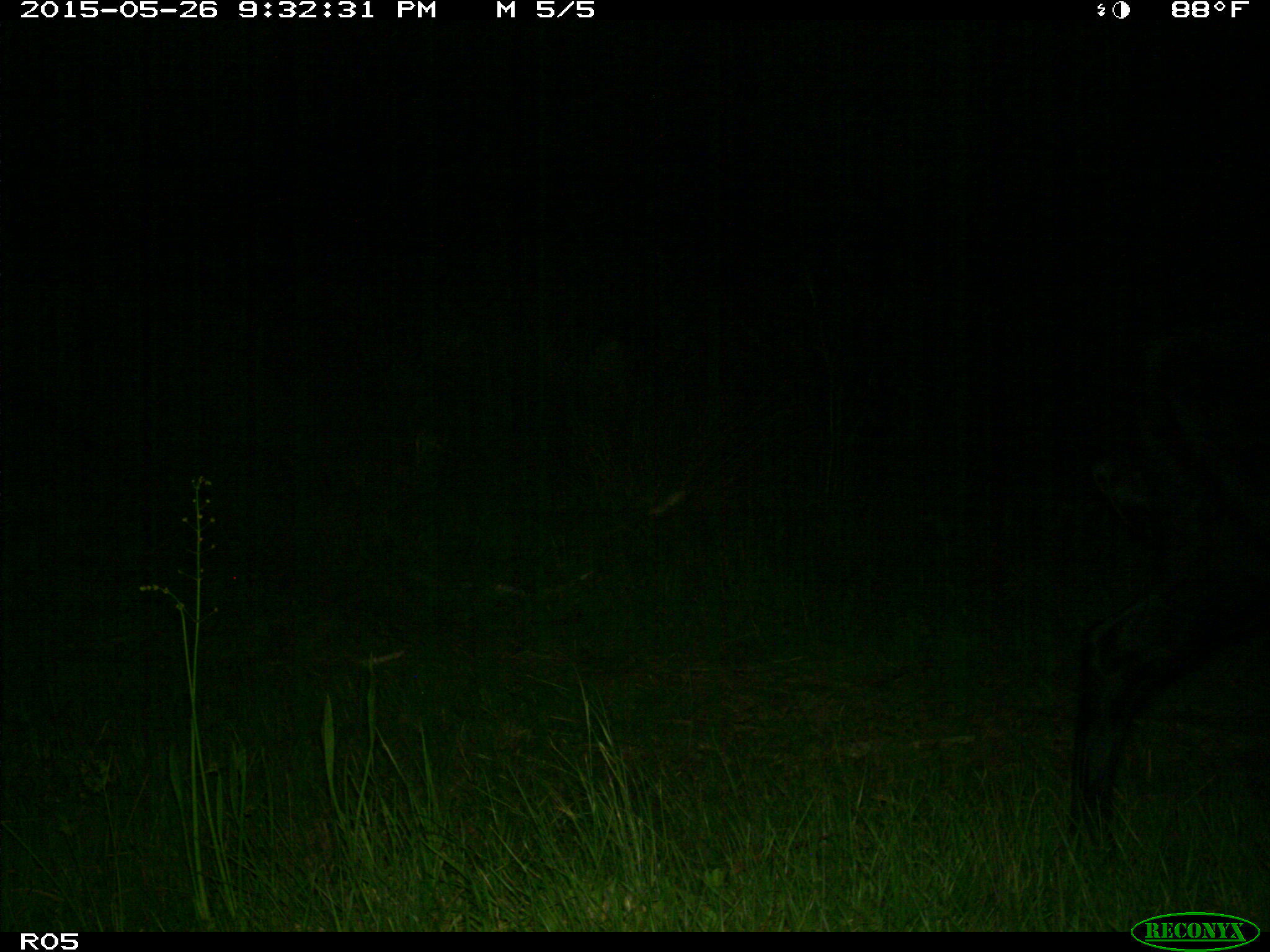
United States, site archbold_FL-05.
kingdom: Animalia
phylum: Chordata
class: Mammalia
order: Artiodactyla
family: Bovidae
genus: Bos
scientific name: Bos taurus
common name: domestic cow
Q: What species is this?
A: Bos taurus (domestic cow).